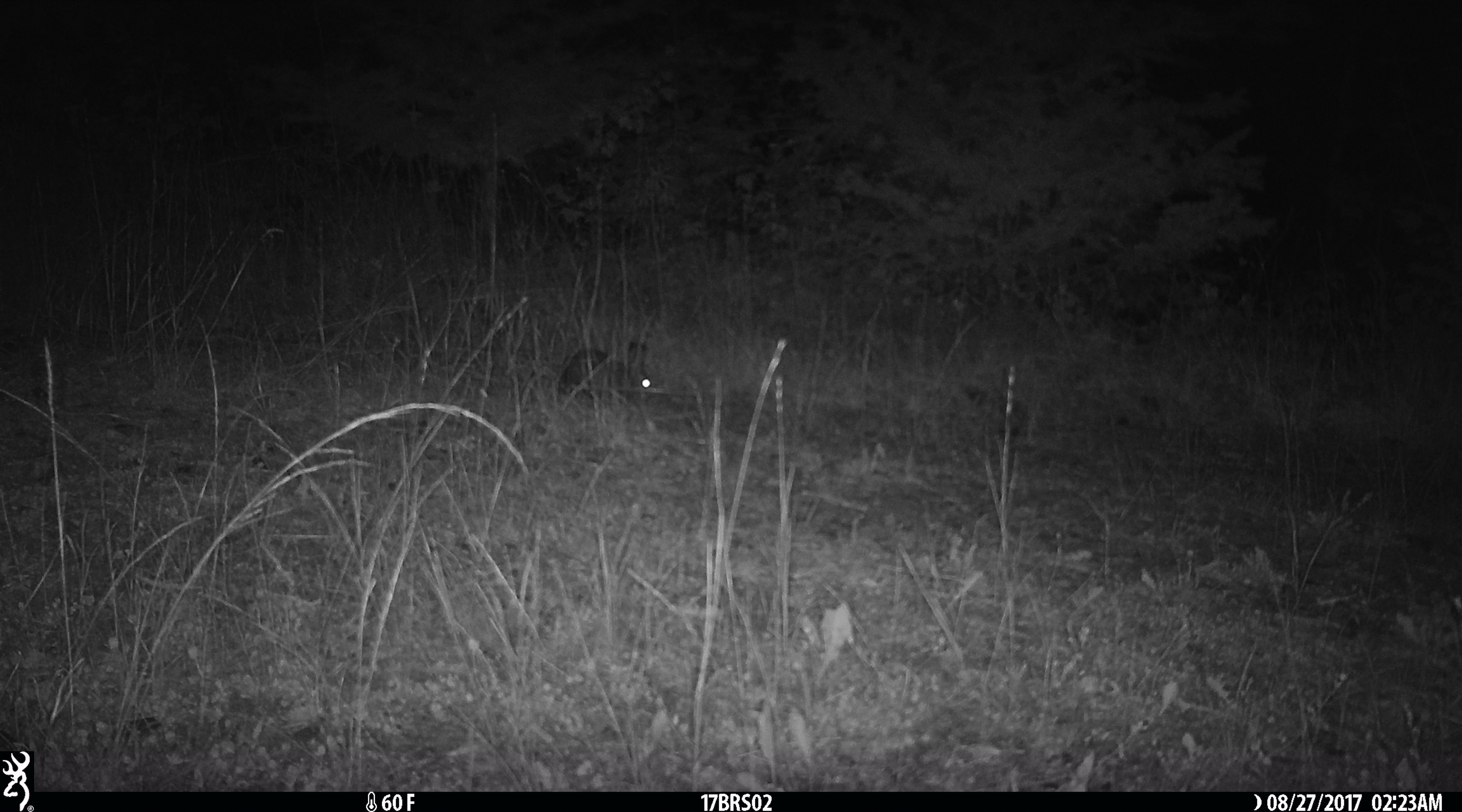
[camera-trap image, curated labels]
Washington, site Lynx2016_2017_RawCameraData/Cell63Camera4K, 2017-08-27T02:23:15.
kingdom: Animalia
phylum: Chordata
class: Mammalia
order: Lagomorpha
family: Leporidae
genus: Lepus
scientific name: Lepus americanus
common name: snowshoe hare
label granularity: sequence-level